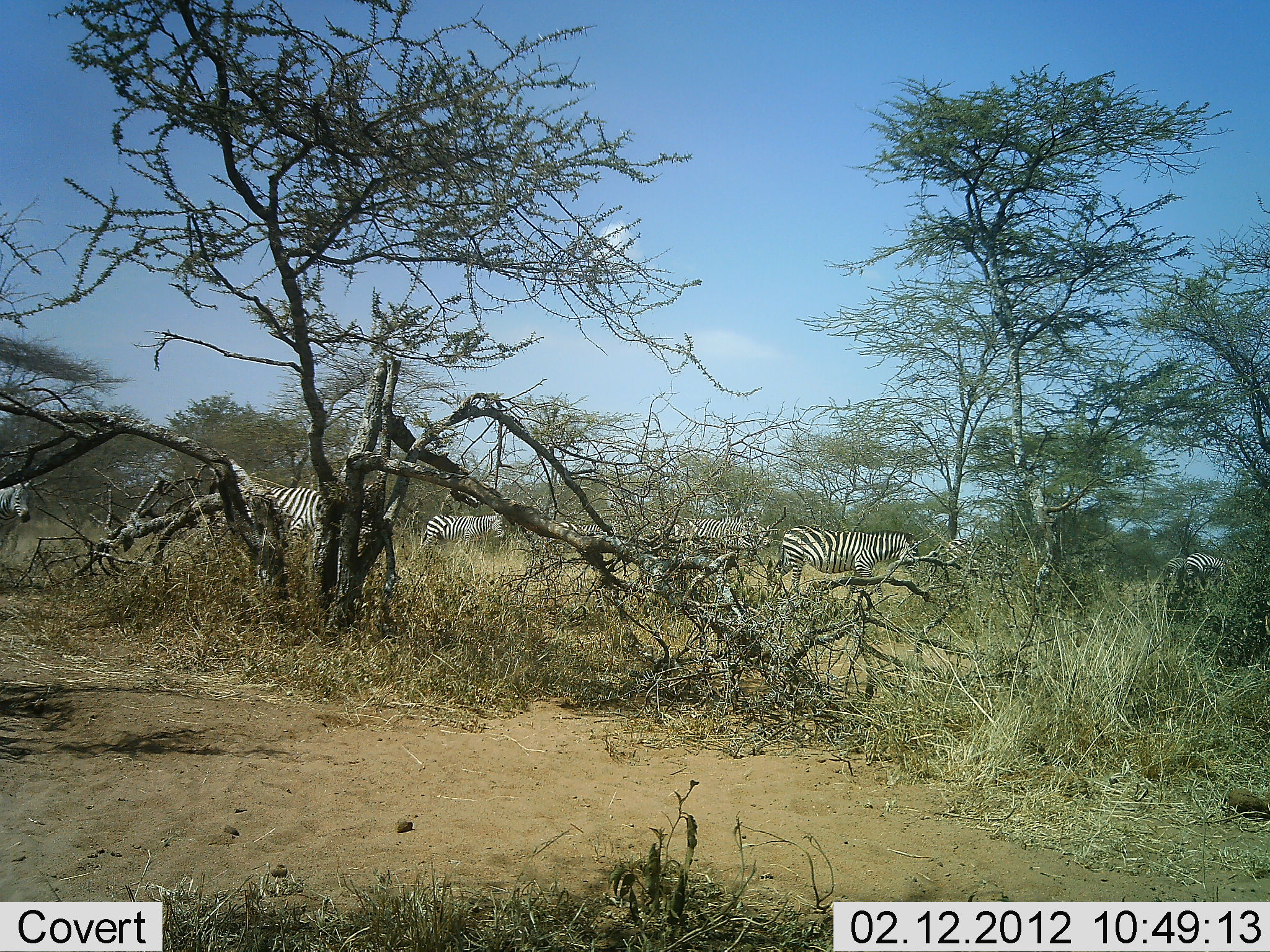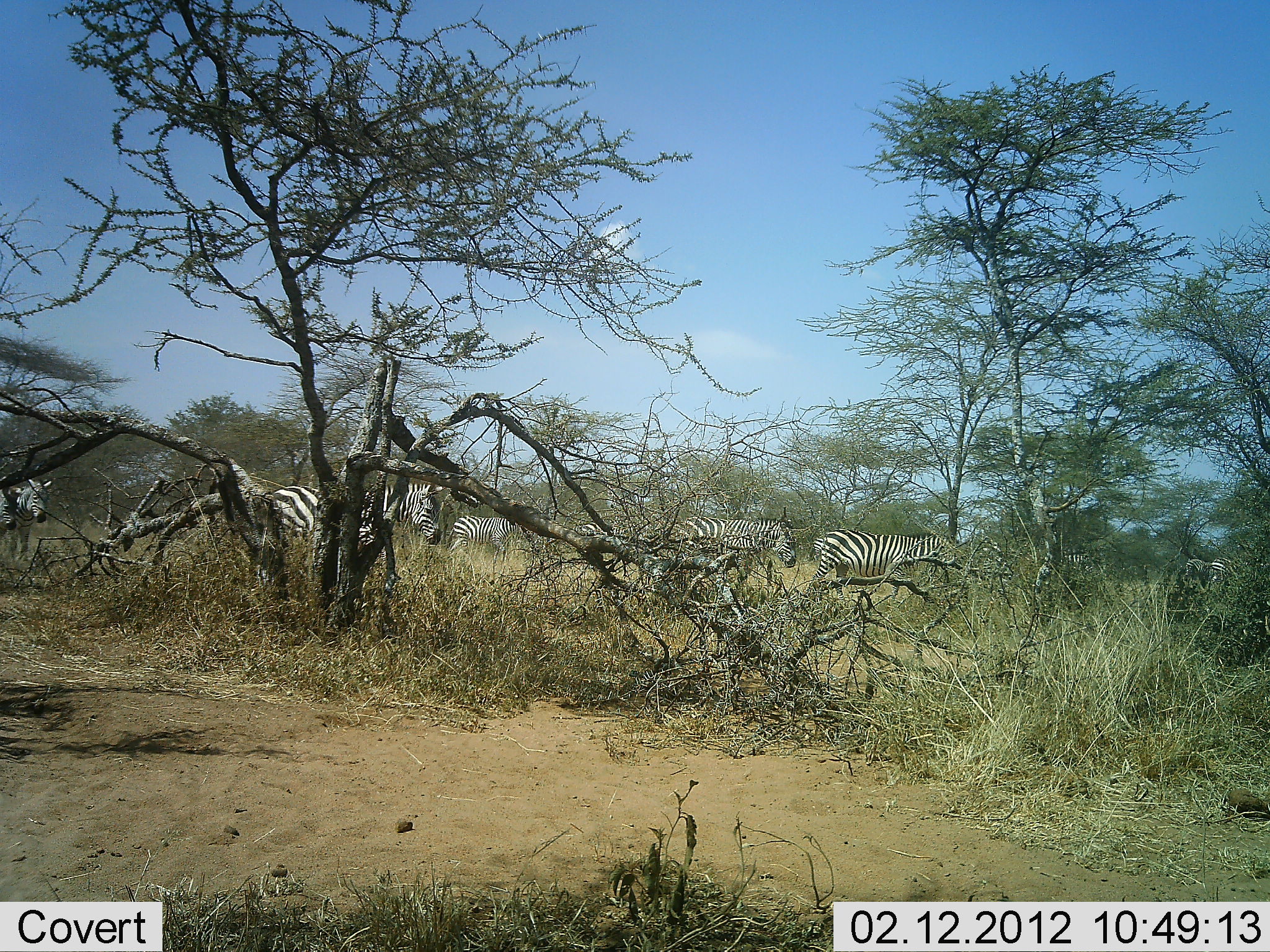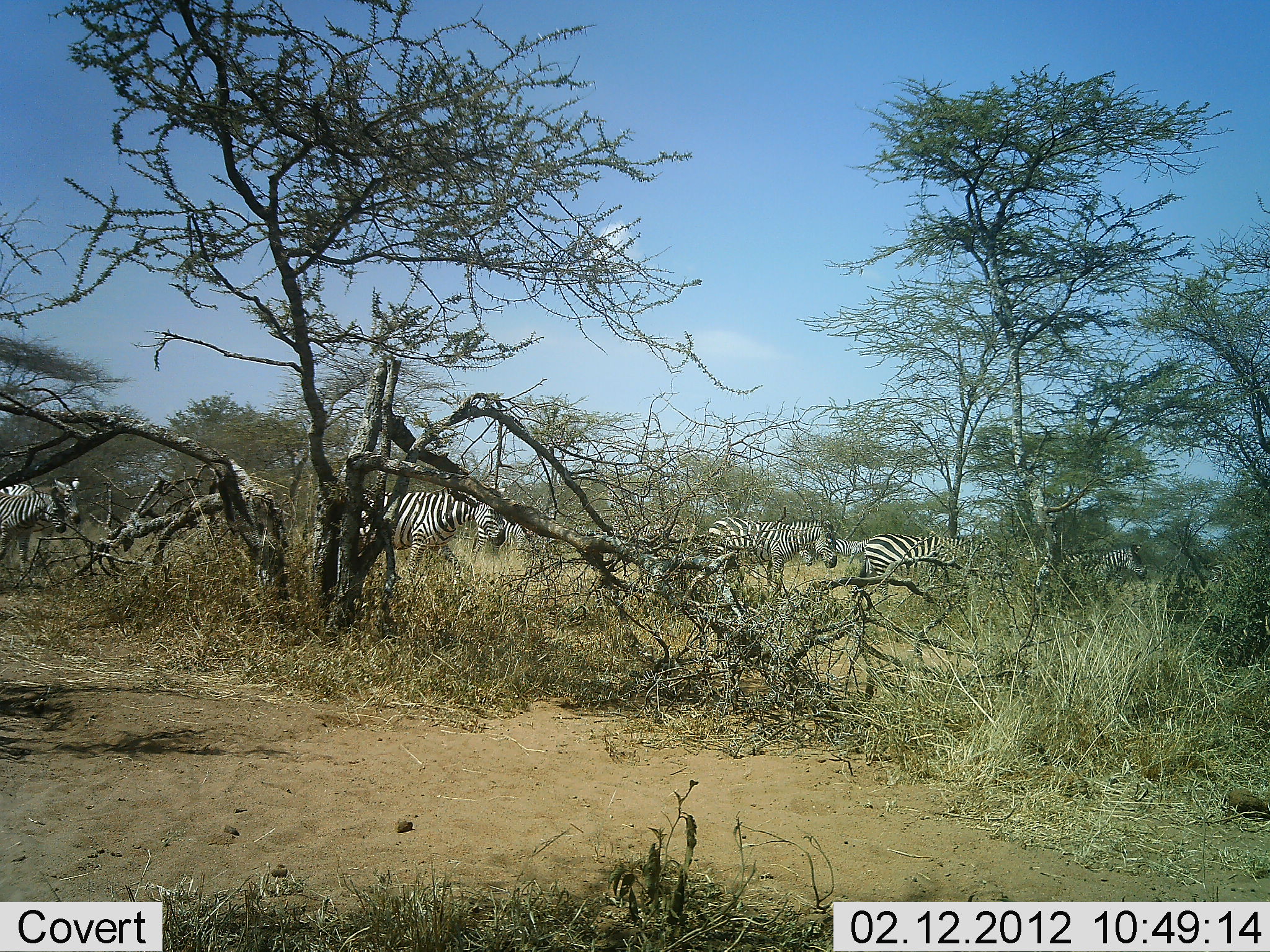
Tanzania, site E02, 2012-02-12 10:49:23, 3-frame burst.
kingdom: Animalia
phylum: Chordata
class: Mammalia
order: Perissodactyla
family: Equidae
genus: Equus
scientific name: Equus quagga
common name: plains zebra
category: zebra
Zebra (plains zebra) (Equus quagga), count 8. Behavior (volunteer vote fractions): standing 16%, resting 0%, moving 100%, interacting 5%. Young present (vote fraction): 11%. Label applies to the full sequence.